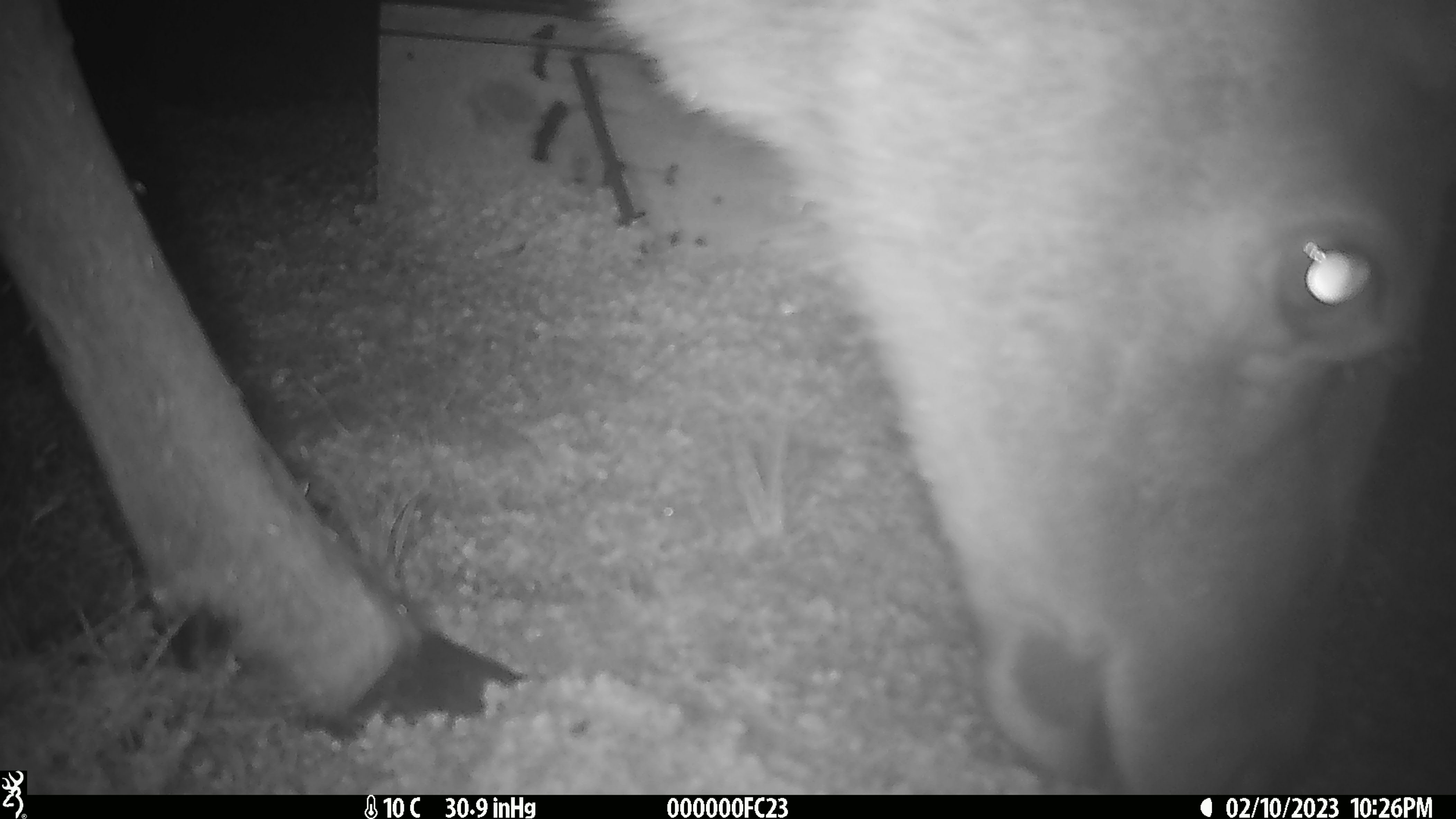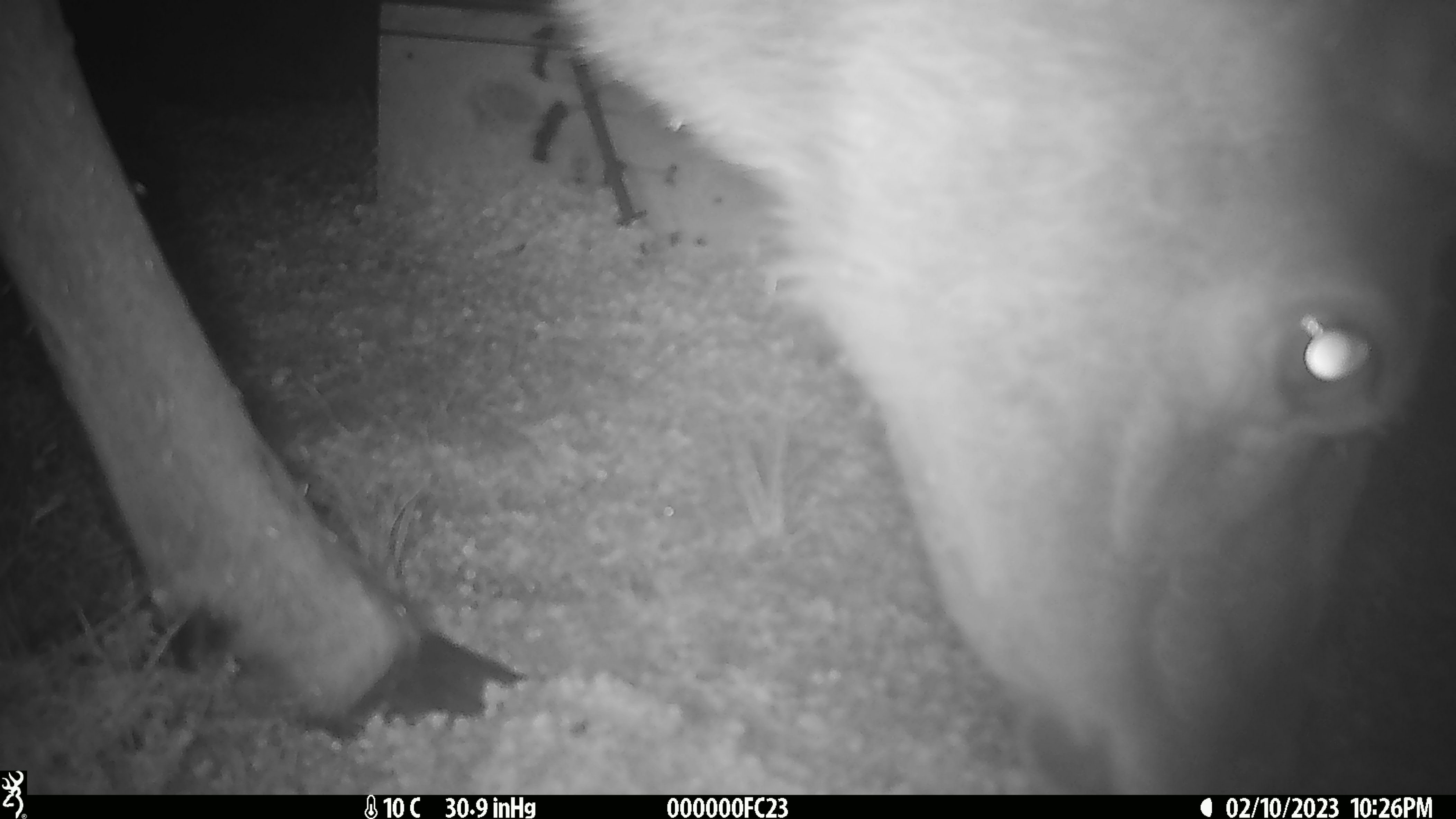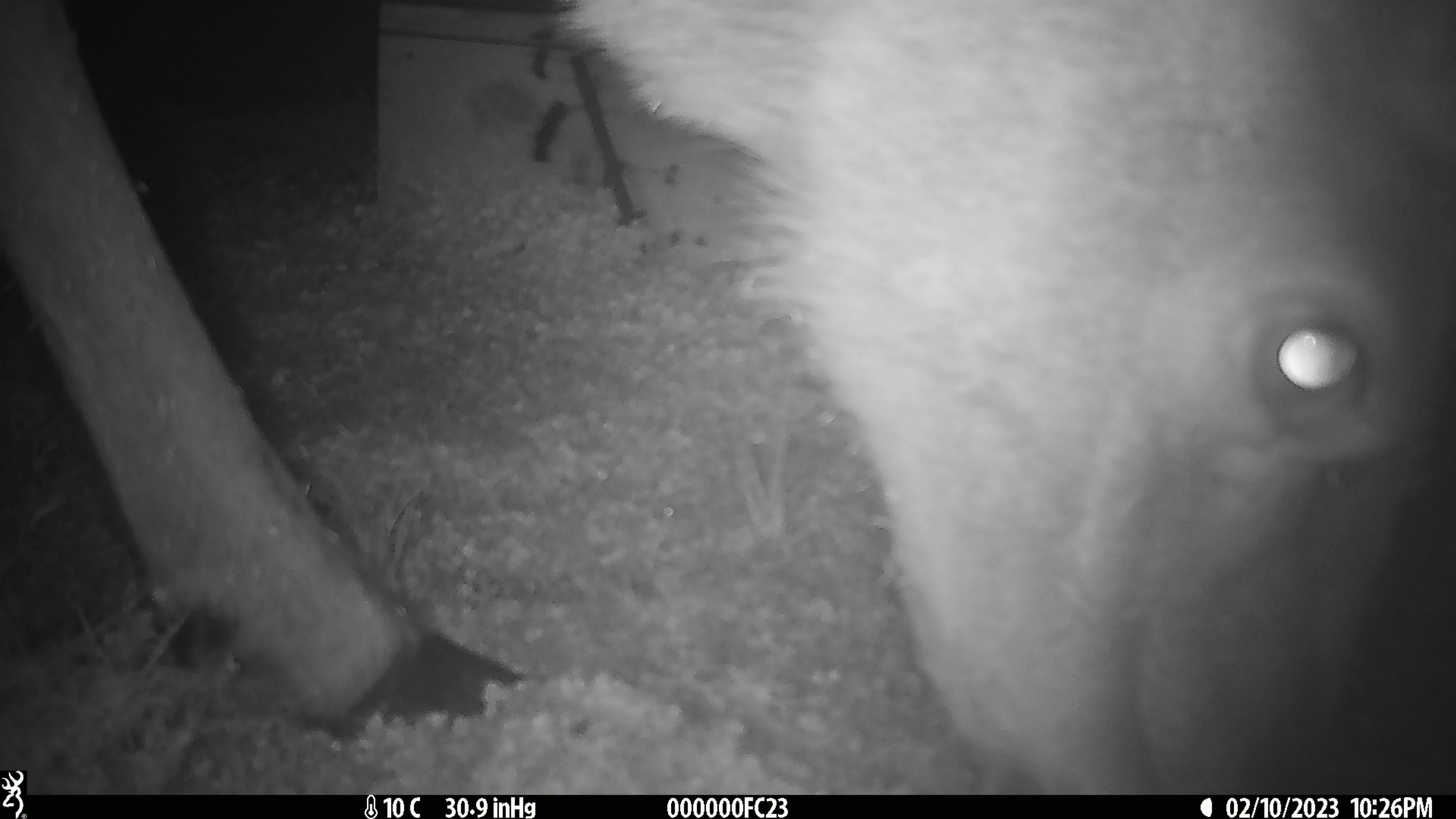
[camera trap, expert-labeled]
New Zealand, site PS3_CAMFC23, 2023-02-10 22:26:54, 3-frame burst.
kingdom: Animalia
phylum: Chordata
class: Mammalia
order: Artiodactyla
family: Cervidae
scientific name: Cervidae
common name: deer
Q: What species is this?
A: Deer (Cervidae).